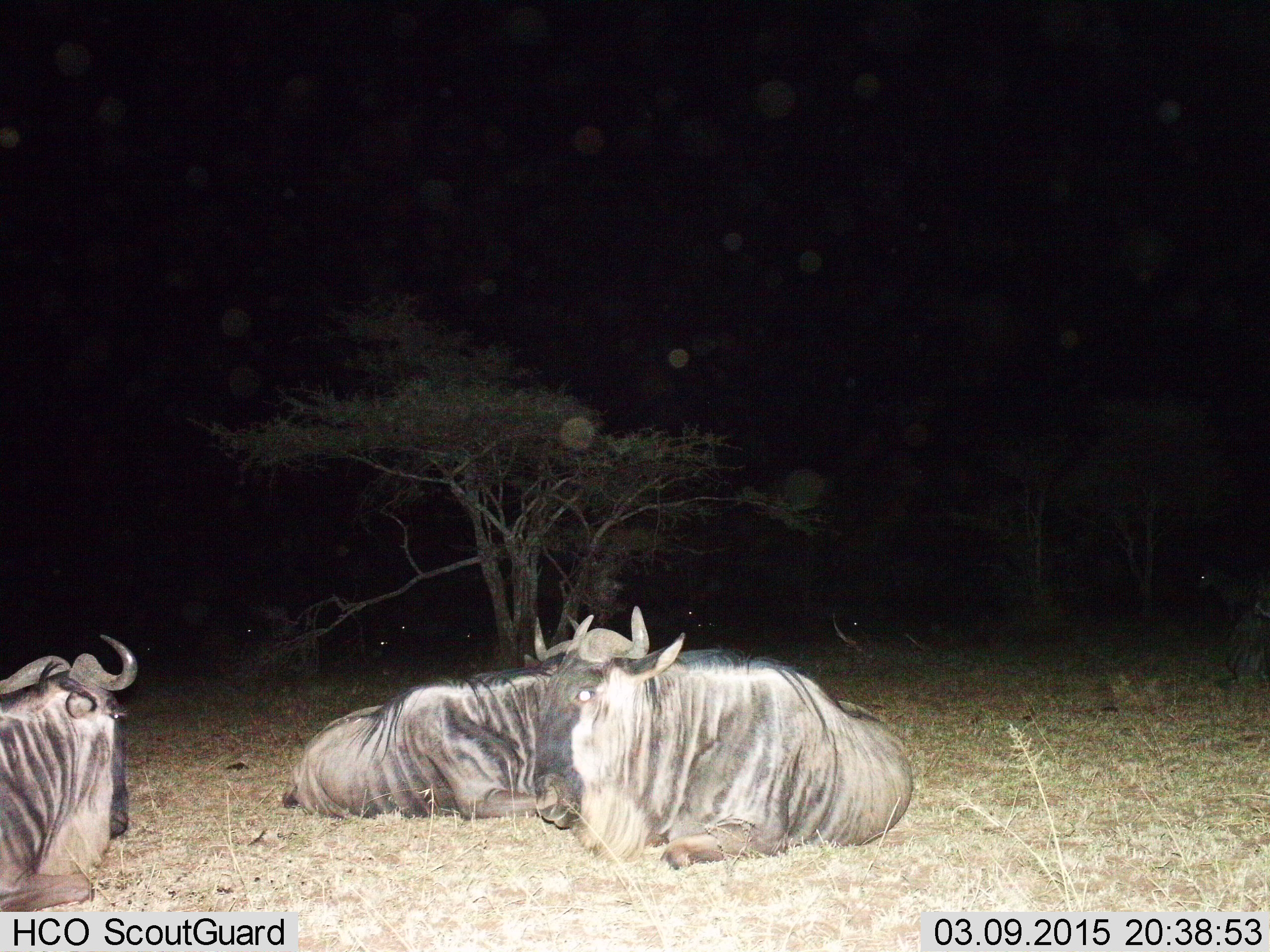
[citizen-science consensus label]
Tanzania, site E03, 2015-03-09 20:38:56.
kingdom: Animalia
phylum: Chordata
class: Mammalia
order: Artiodactyla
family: Bovidae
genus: Connochaetes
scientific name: Connochaetes taurinus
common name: blue wildebeest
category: wildebeest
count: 3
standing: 9%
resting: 100%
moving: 0%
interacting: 0%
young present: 0%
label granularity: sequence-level